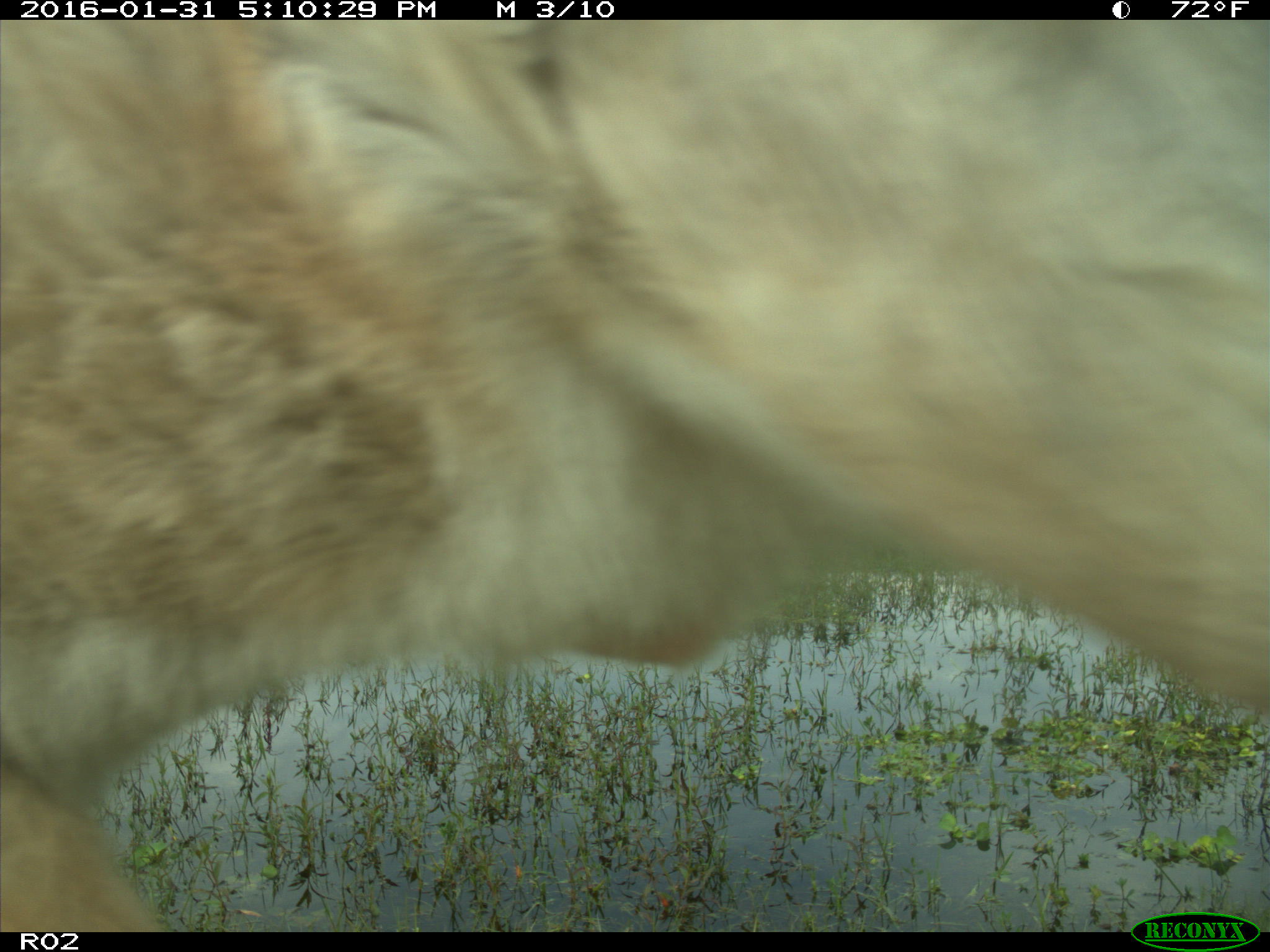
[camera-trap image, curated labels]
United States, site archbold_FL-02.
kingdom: Animalia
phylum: Chordata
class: Mammalia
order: Artiodactyla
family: Bovidae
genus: Bos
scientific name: Bos taurus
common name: domestic cow